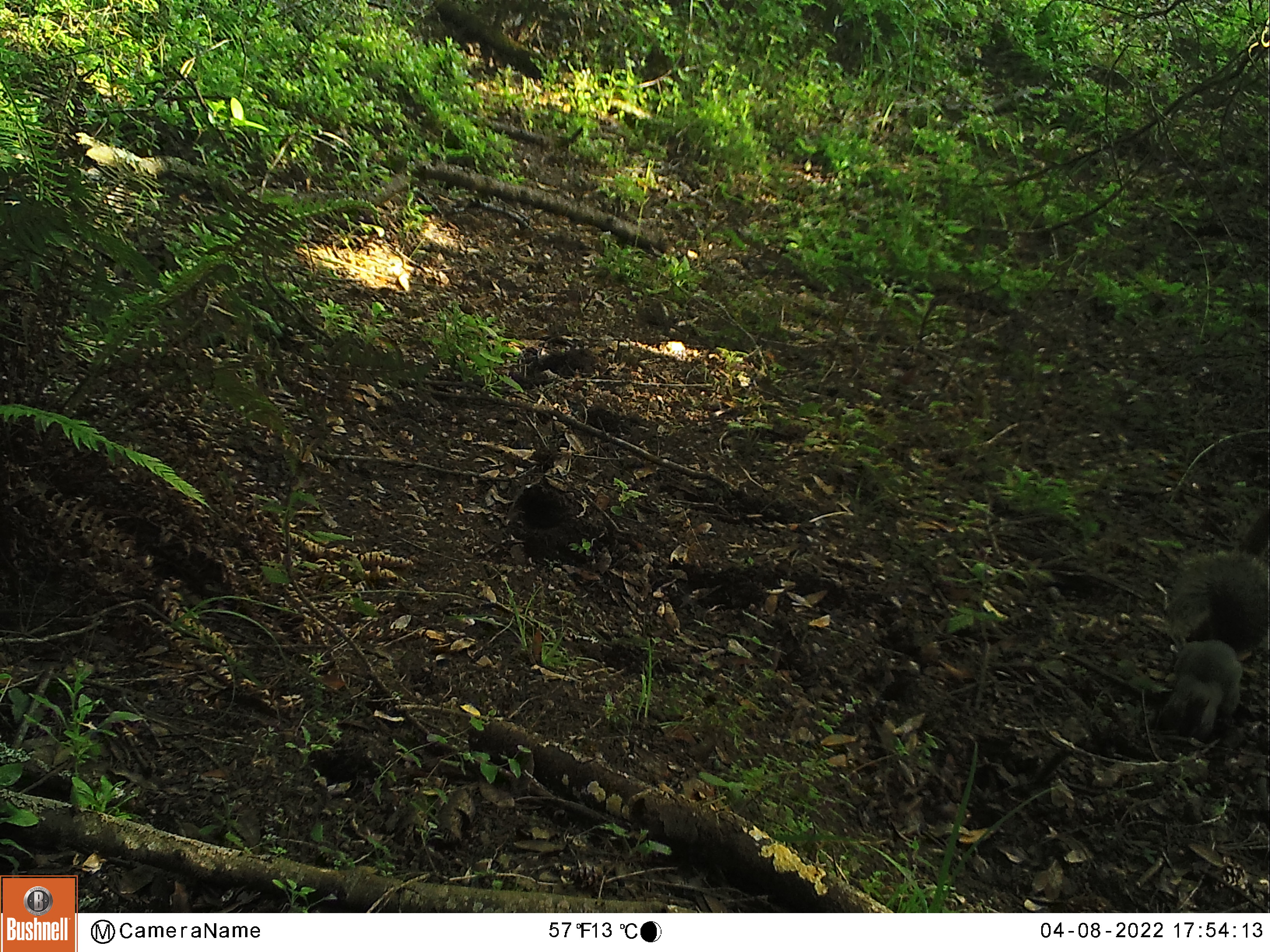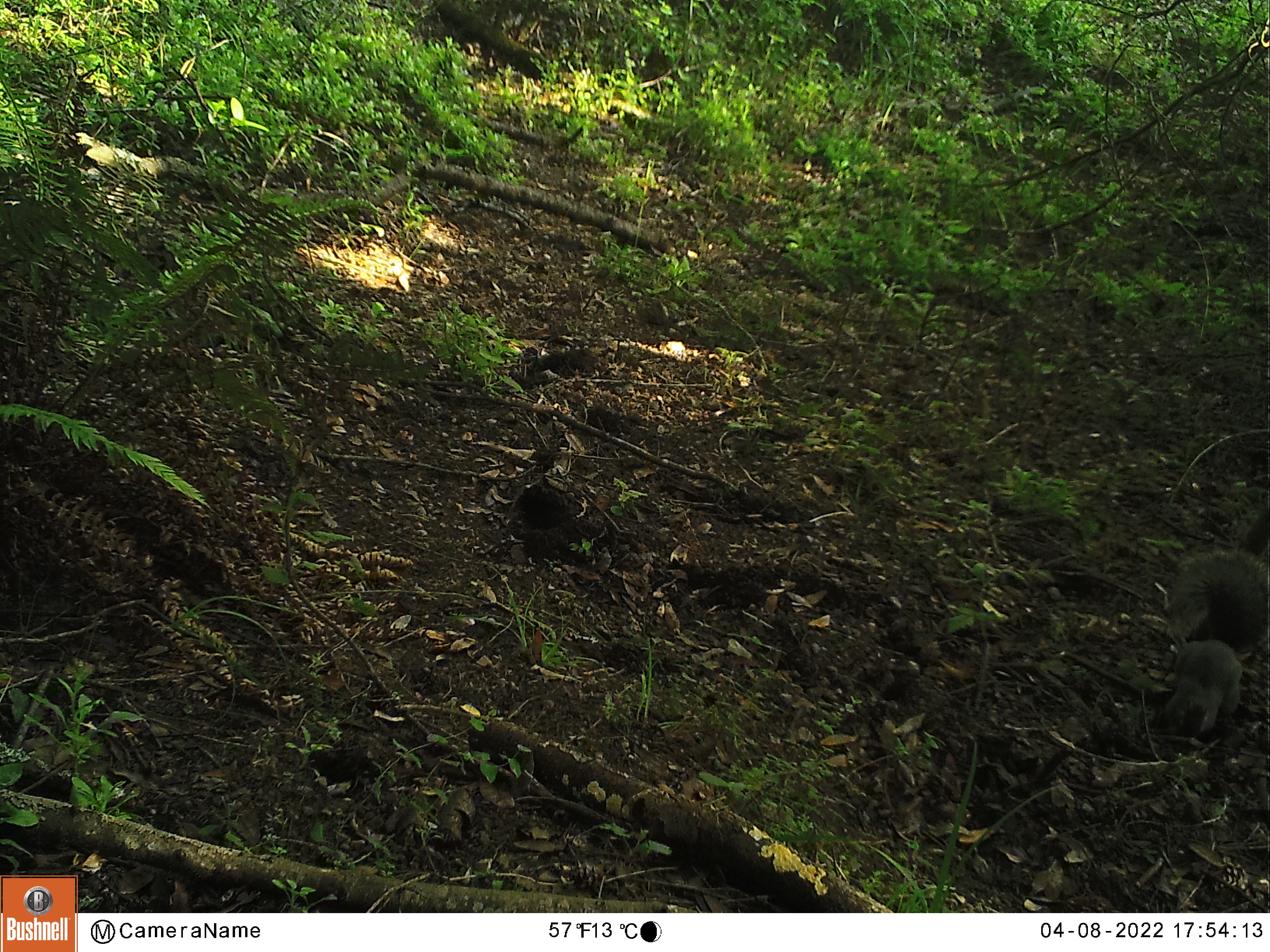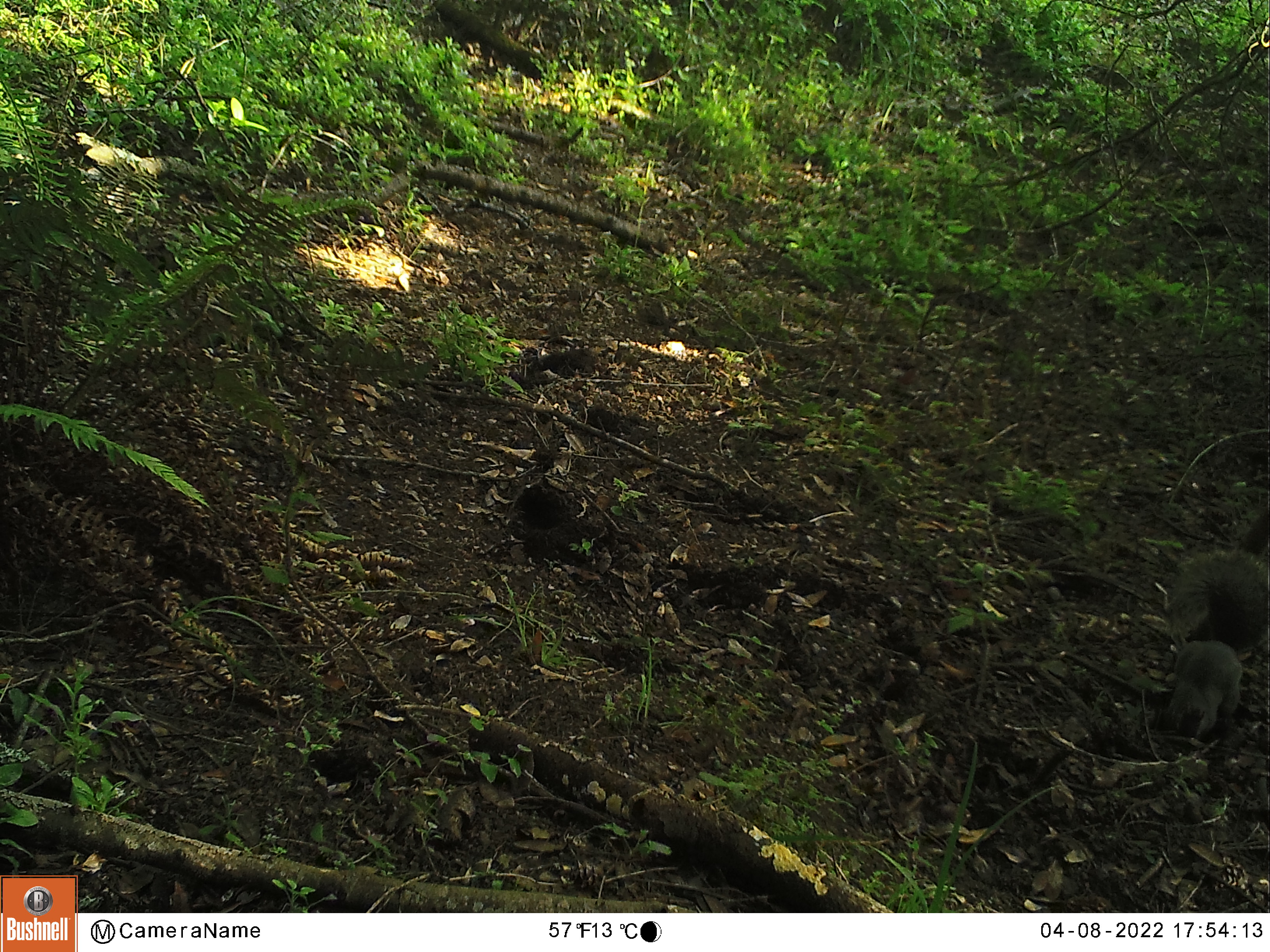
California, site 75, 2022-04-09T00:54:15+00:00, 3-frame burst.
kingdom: Animalia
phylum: Chordata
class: Mammalia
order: Rodentia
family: Sciuridae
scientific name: Sciuridae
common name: squirrel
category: unknown squirrel